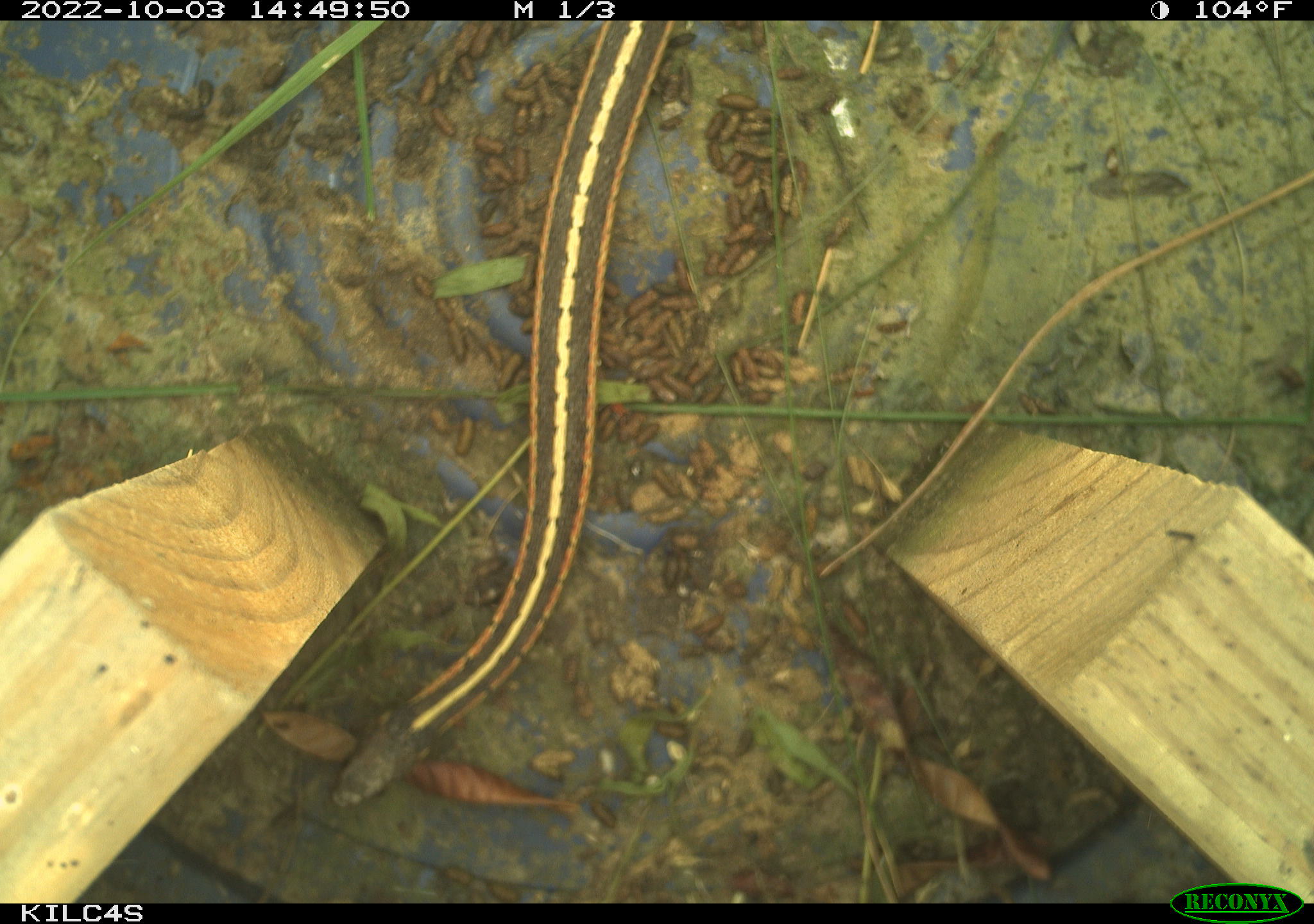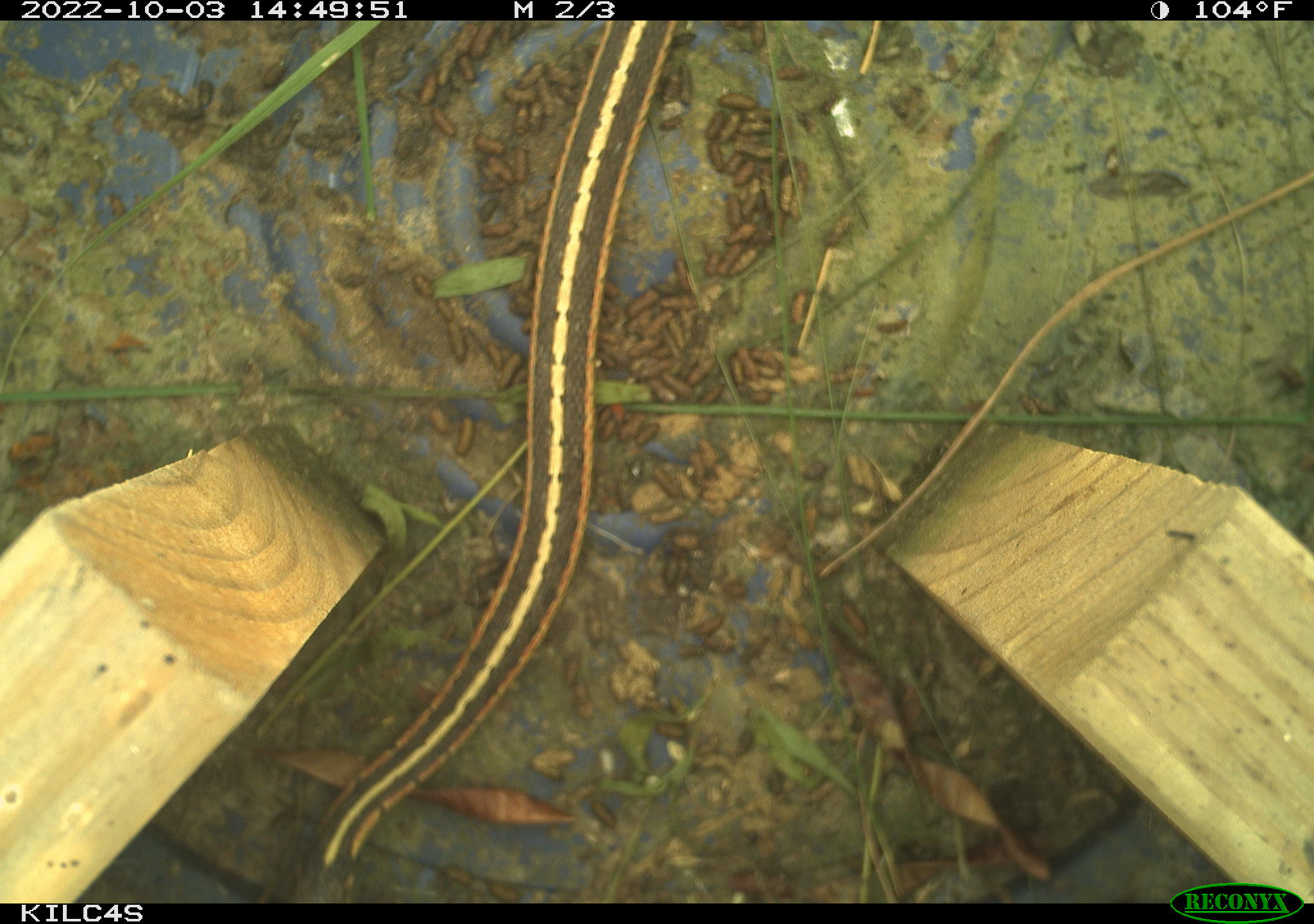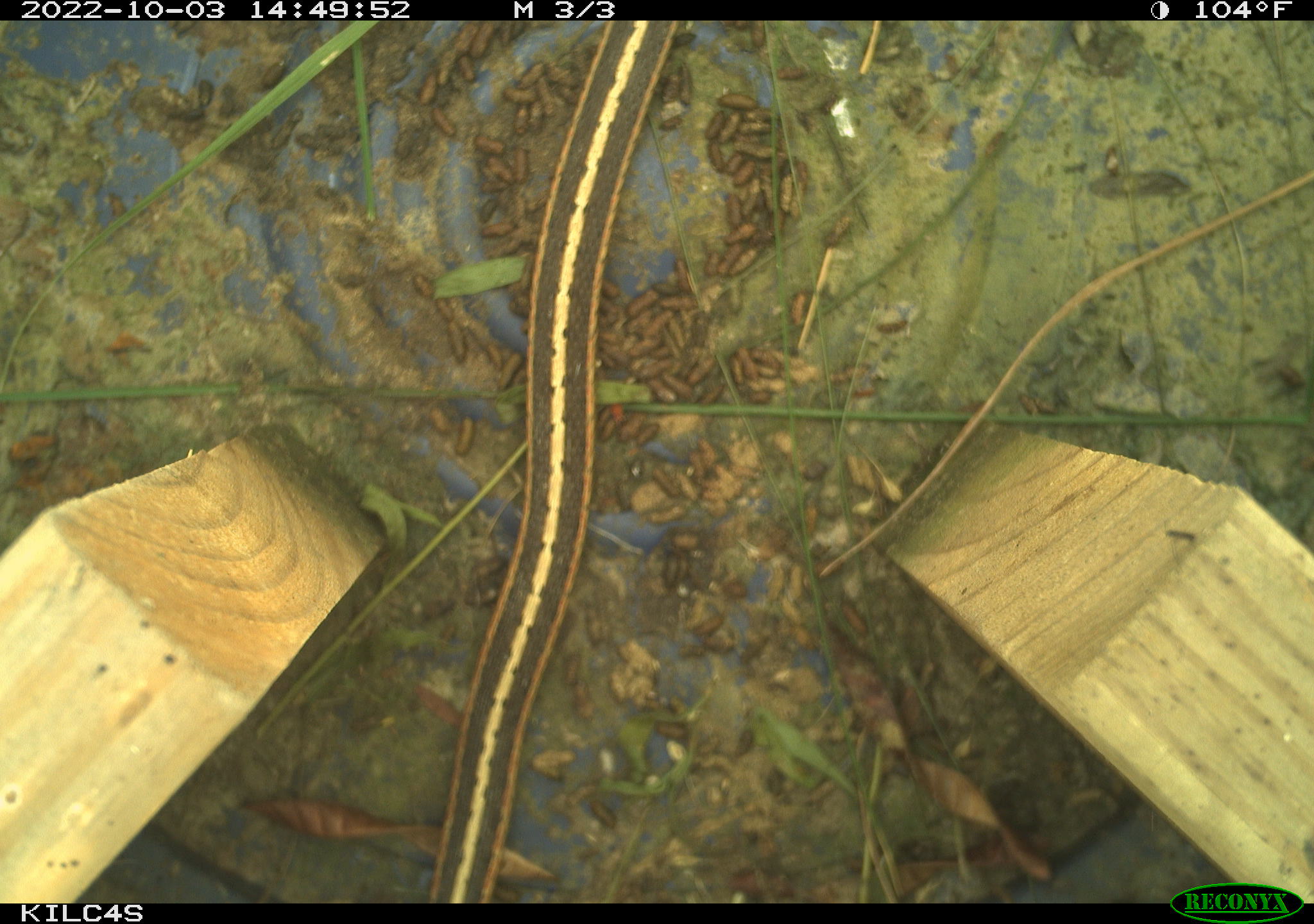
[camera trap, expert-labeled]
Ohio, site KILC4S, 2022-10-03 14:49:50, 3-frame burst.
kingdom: Animalia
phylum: Chordata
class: Reptilia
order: Squamata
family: Colubridae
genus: Thamnophis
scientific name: Thamnophis sirtalis sirtalis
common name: eastern gartersnake